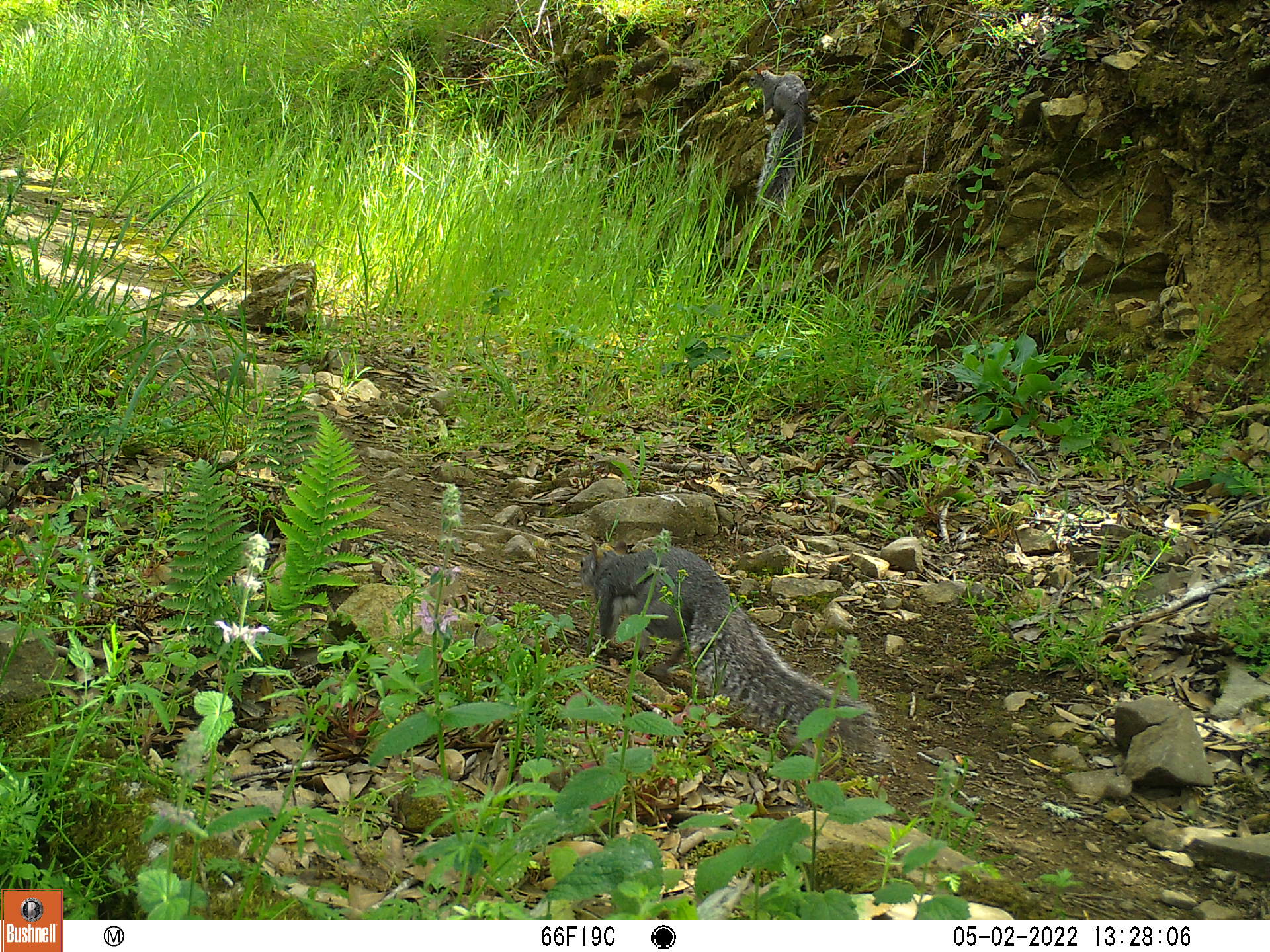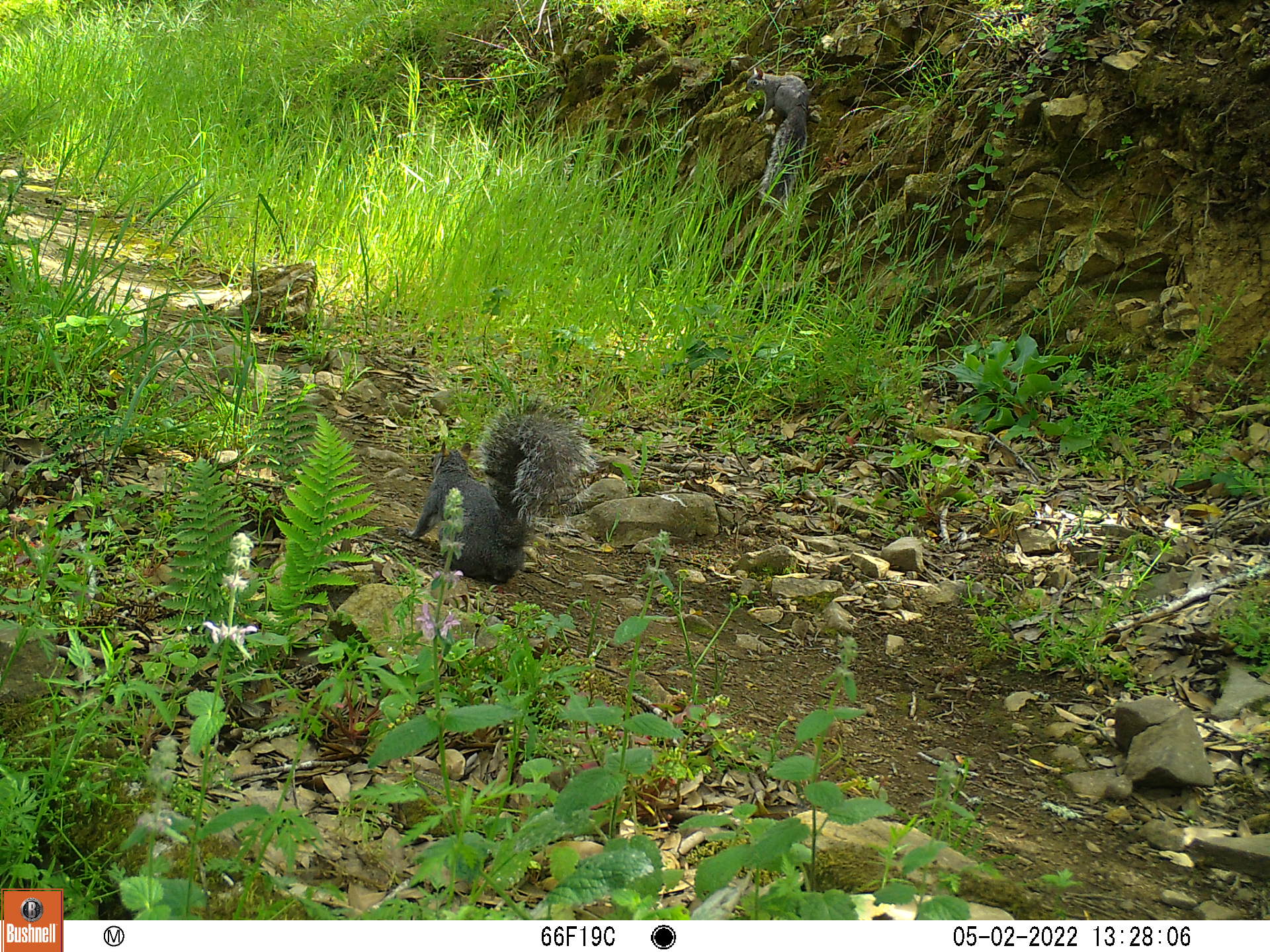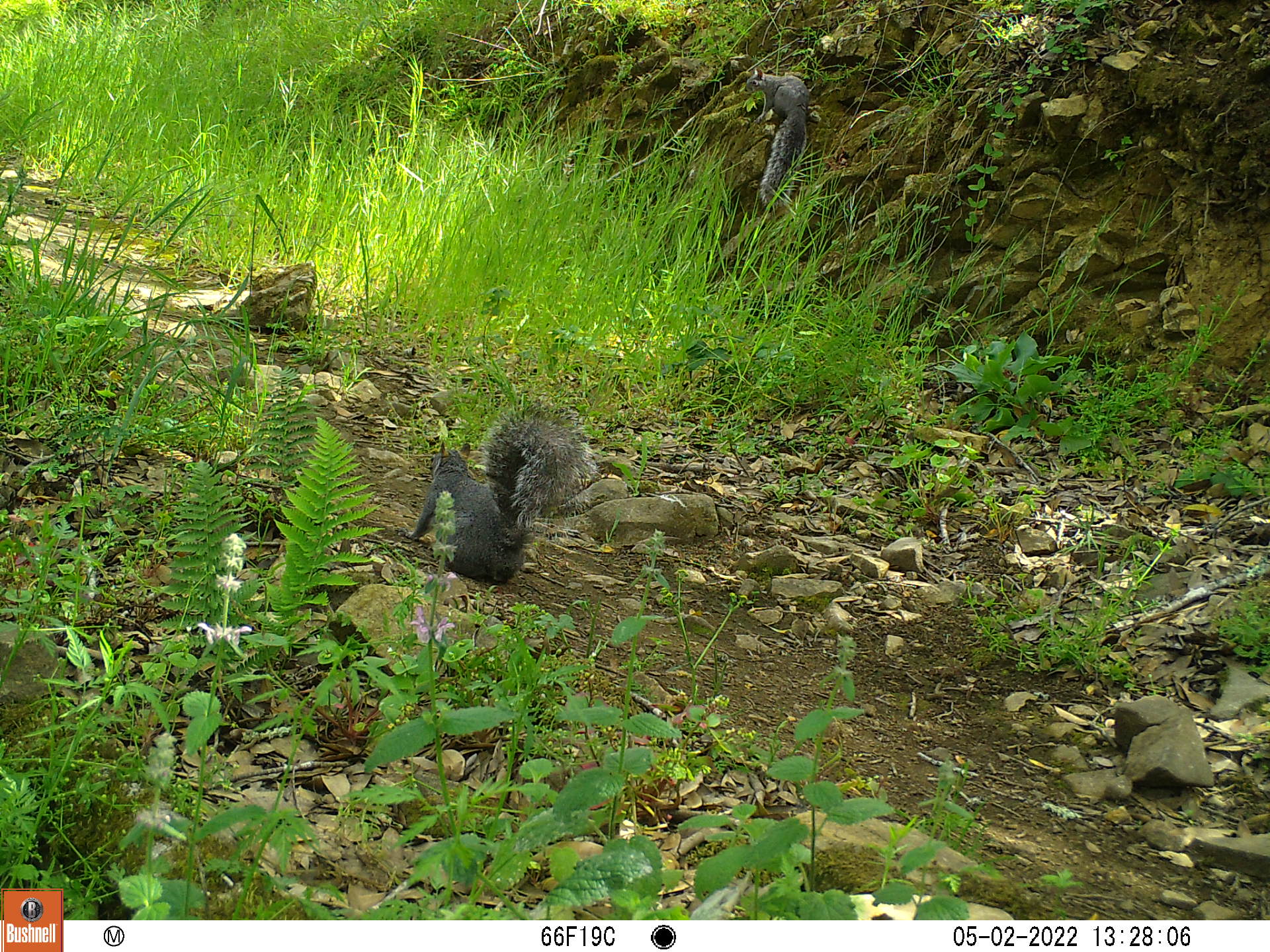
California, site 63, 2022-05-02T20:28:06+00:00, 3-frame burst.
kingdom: Animalia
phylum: Chordata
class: Mammalia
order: Rodentia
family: Sciuridae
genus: Sciurus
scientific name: Sciurus griseus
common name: western gray squirrel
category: western grey squirrel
Western grey squirrel (western gray squirrel) (Sciurus griseus).